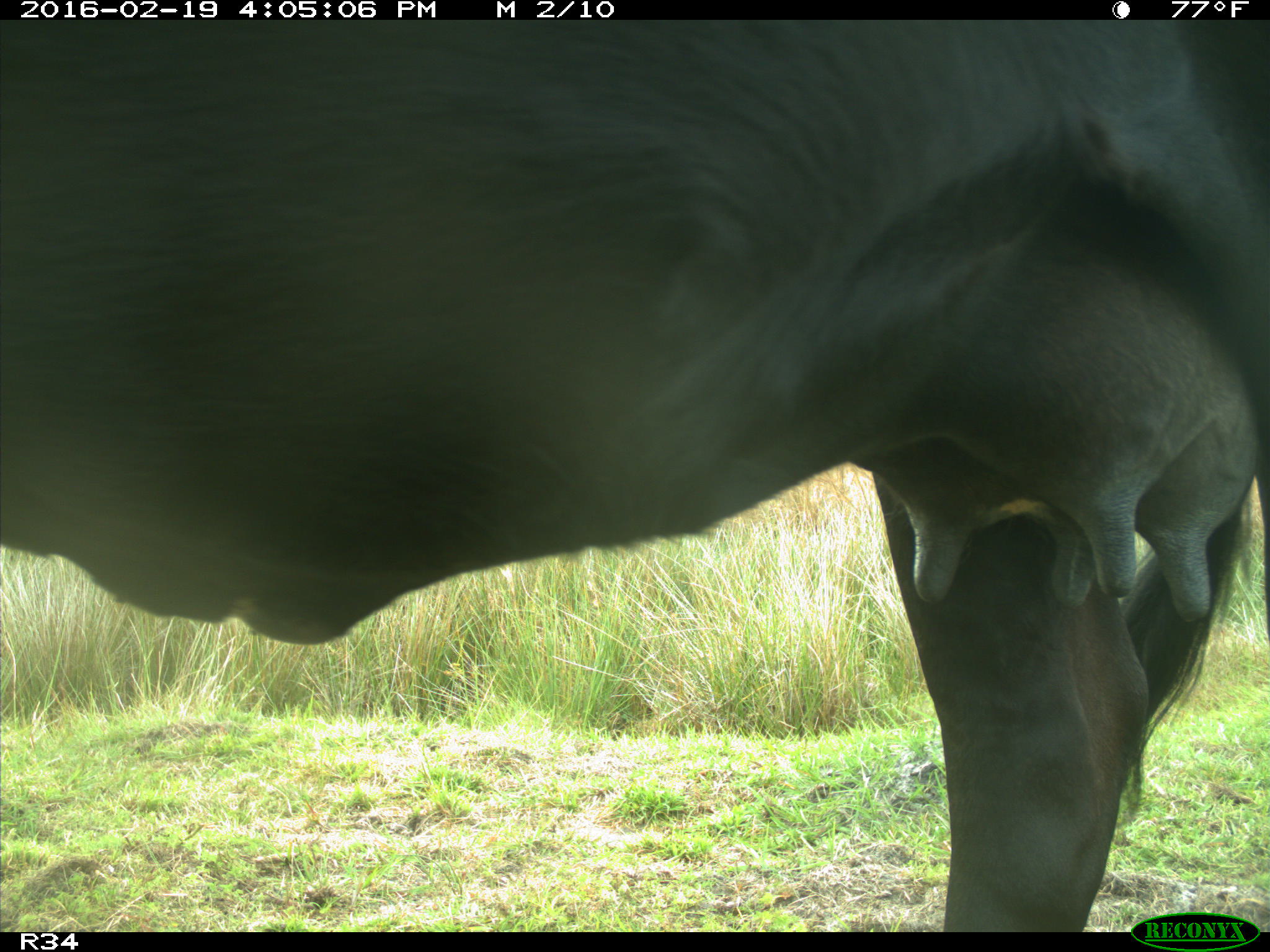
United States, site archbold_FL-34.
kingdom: Animalia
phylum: Chordata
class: Mammalia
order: Artiodactyla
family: Bovidae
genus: Bos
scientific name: Bos taurus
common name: domestic cow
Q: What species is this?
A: Bos taurus (domestic cow).